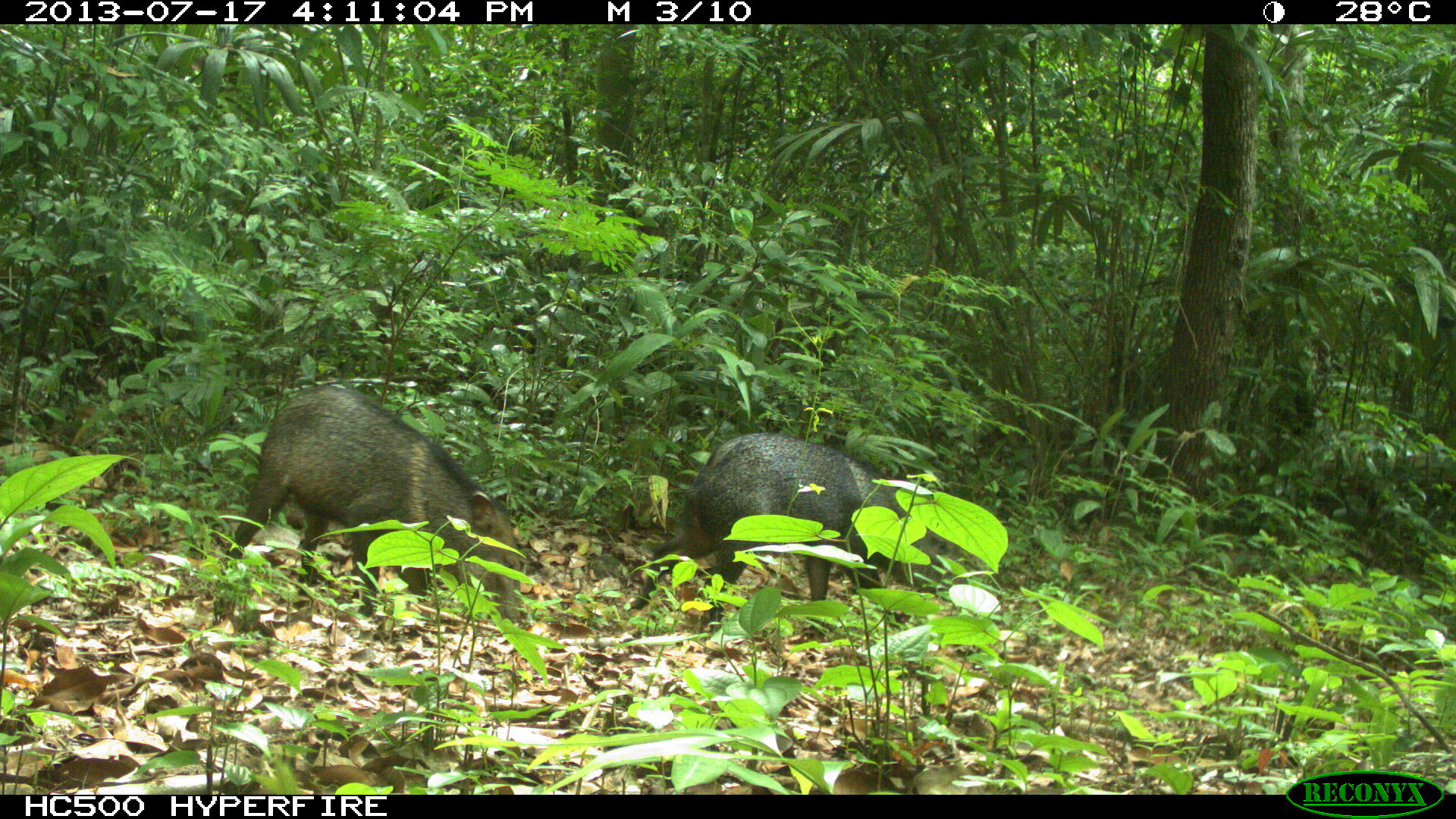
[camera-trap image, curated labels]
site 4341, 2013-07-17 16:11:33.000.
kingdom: Animalia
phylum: Chordata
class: Mammalia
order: Artiodactyla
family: Tayassuidae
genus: Pecari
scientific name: Pecari tajacu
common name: collared peccary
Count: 2.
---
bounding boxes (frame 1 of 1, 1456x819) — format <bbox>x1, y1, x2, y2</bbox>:
pecari tajacu: <bbox>224, 382, 520, 618</bbox>; <bbox>630, 432, 940, 630</bbox>